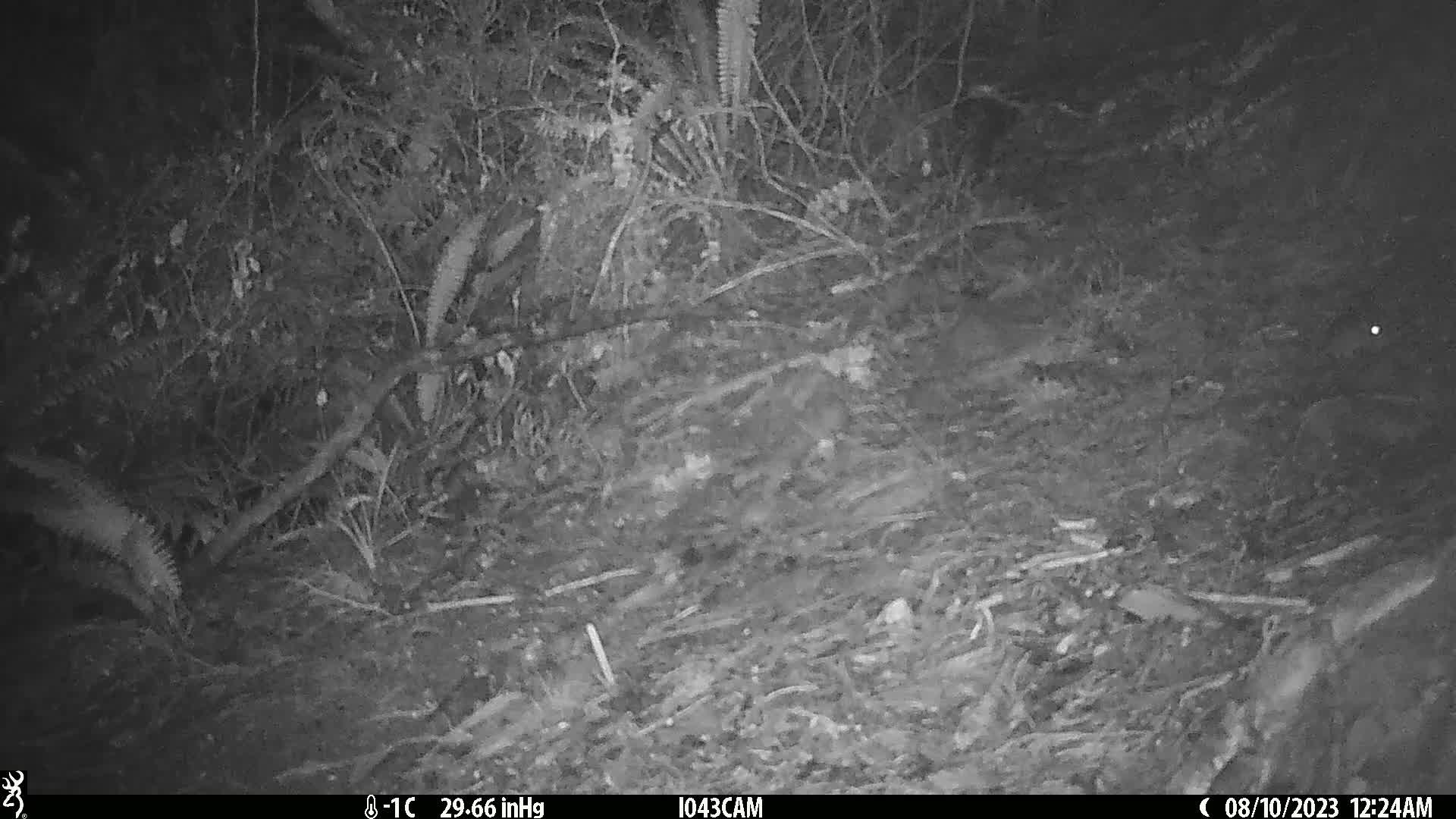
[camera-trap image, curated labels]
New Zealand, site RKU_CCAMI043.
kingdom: Animalia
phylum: Chordata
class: Mammalia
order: Rodentia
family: Muridae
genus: Rattus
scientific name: Rattus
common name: rat